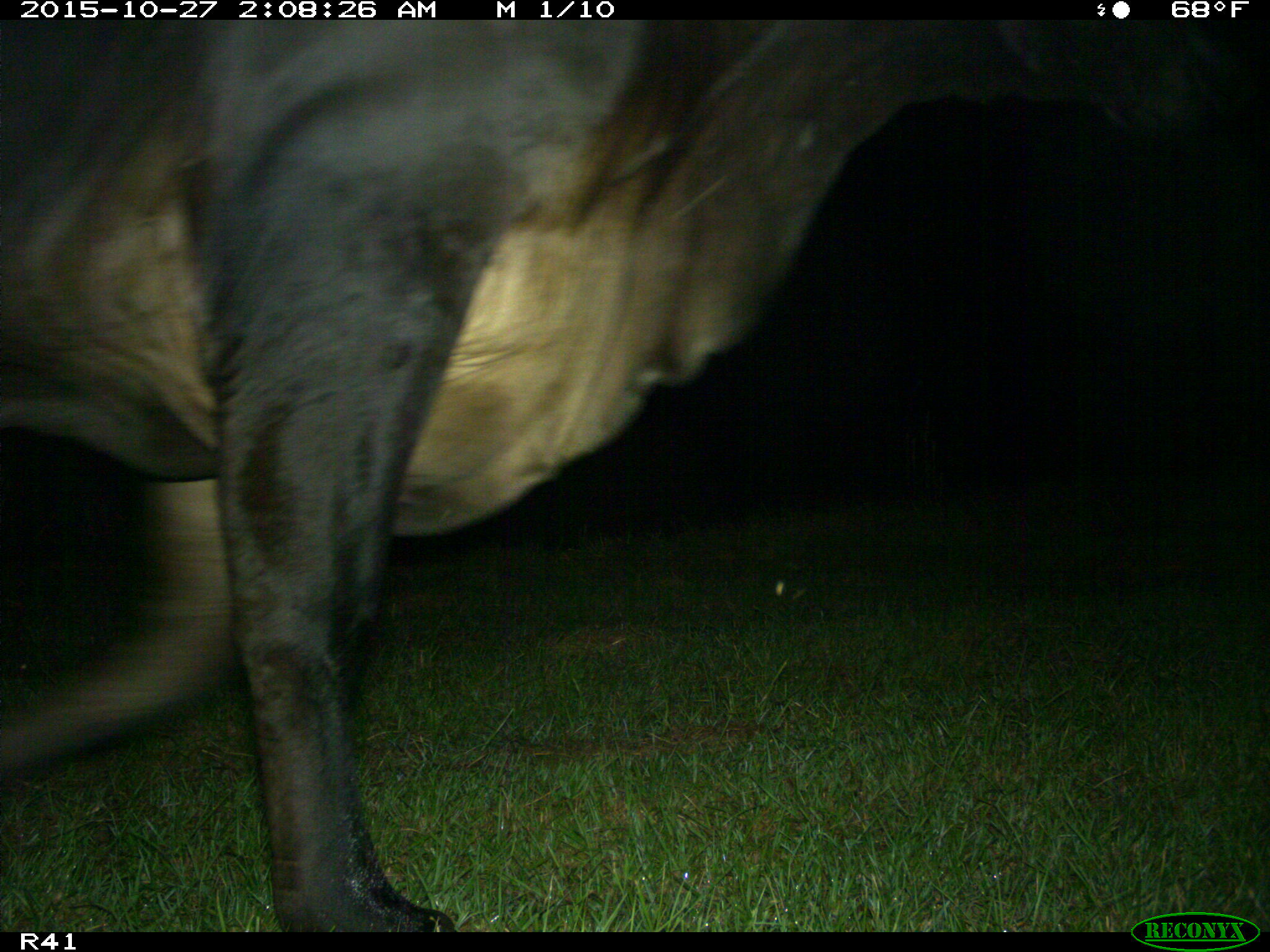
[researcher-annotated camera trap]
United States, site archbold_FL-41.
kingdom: Animalia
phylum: Chordata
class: Mammalia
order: Artiodactyla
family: Bovidae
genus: Bos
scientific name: Bos taurus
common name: domestic cow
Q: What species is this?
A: Bos taurus (domestic cow).